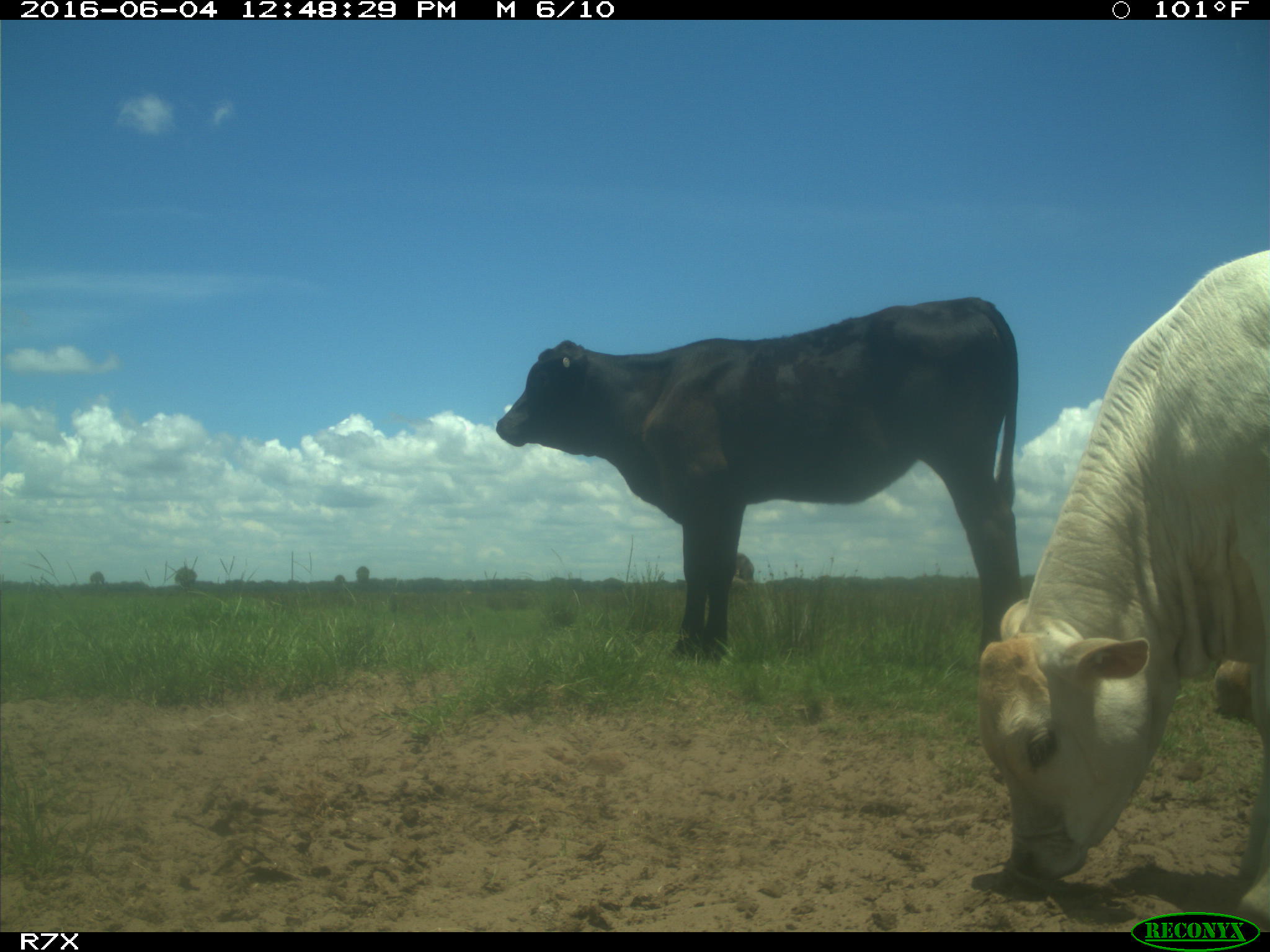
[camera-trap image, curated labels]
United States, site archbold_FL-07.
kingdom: Animalia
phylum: Chordata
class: Mammalia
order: Artiodactyla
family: Bovidae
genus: Bos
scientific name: Bos taurus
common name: domestic cow